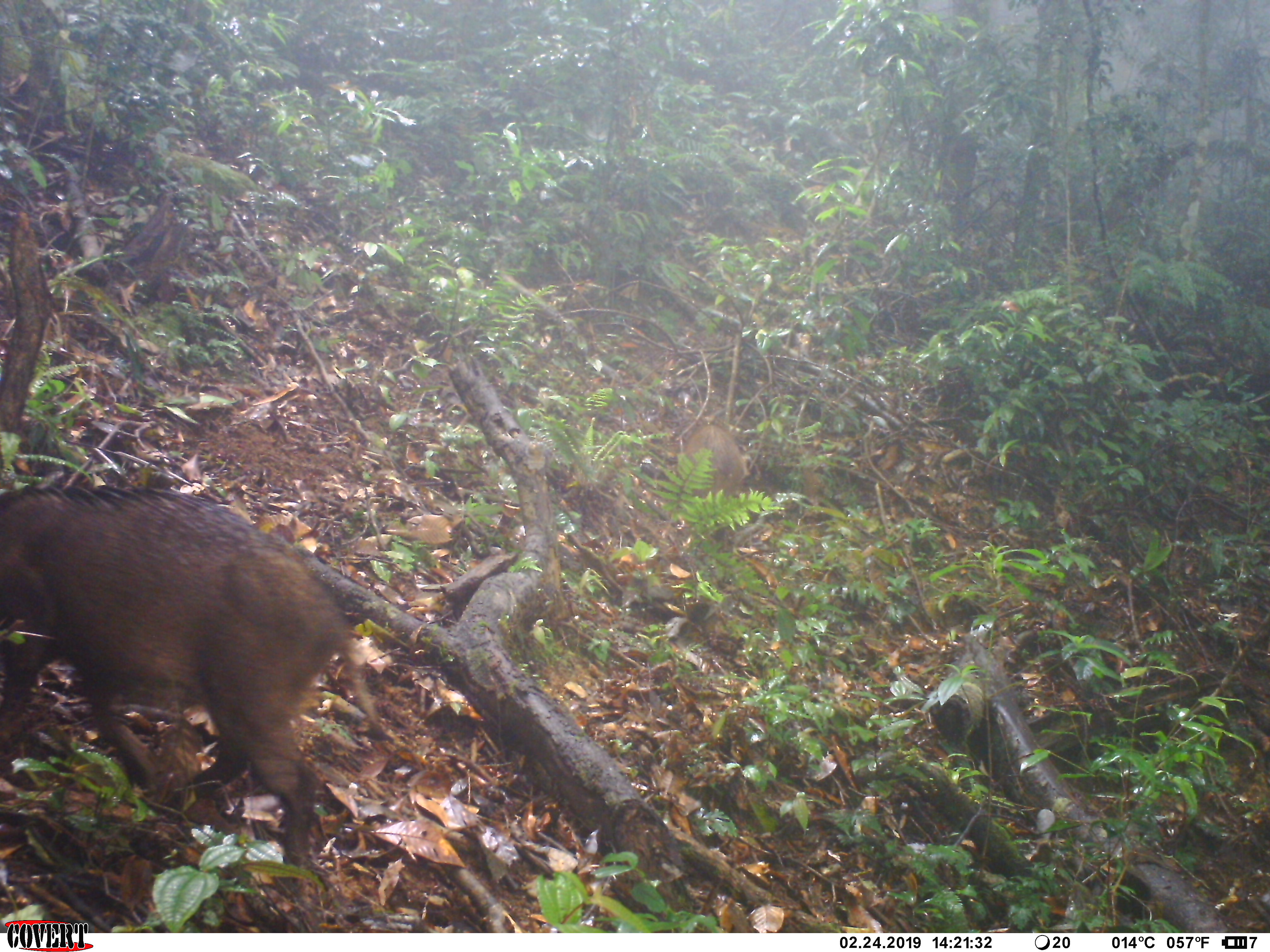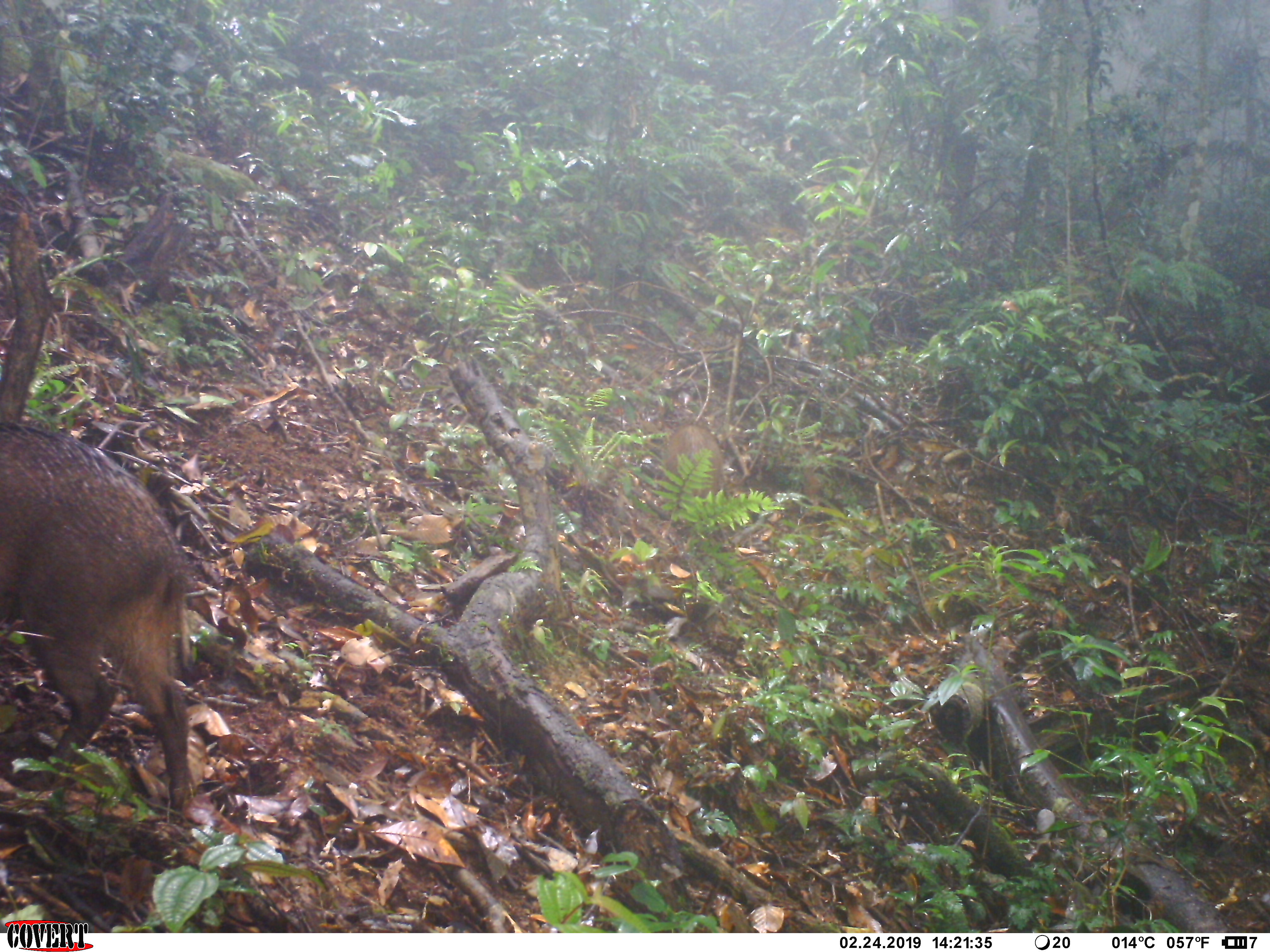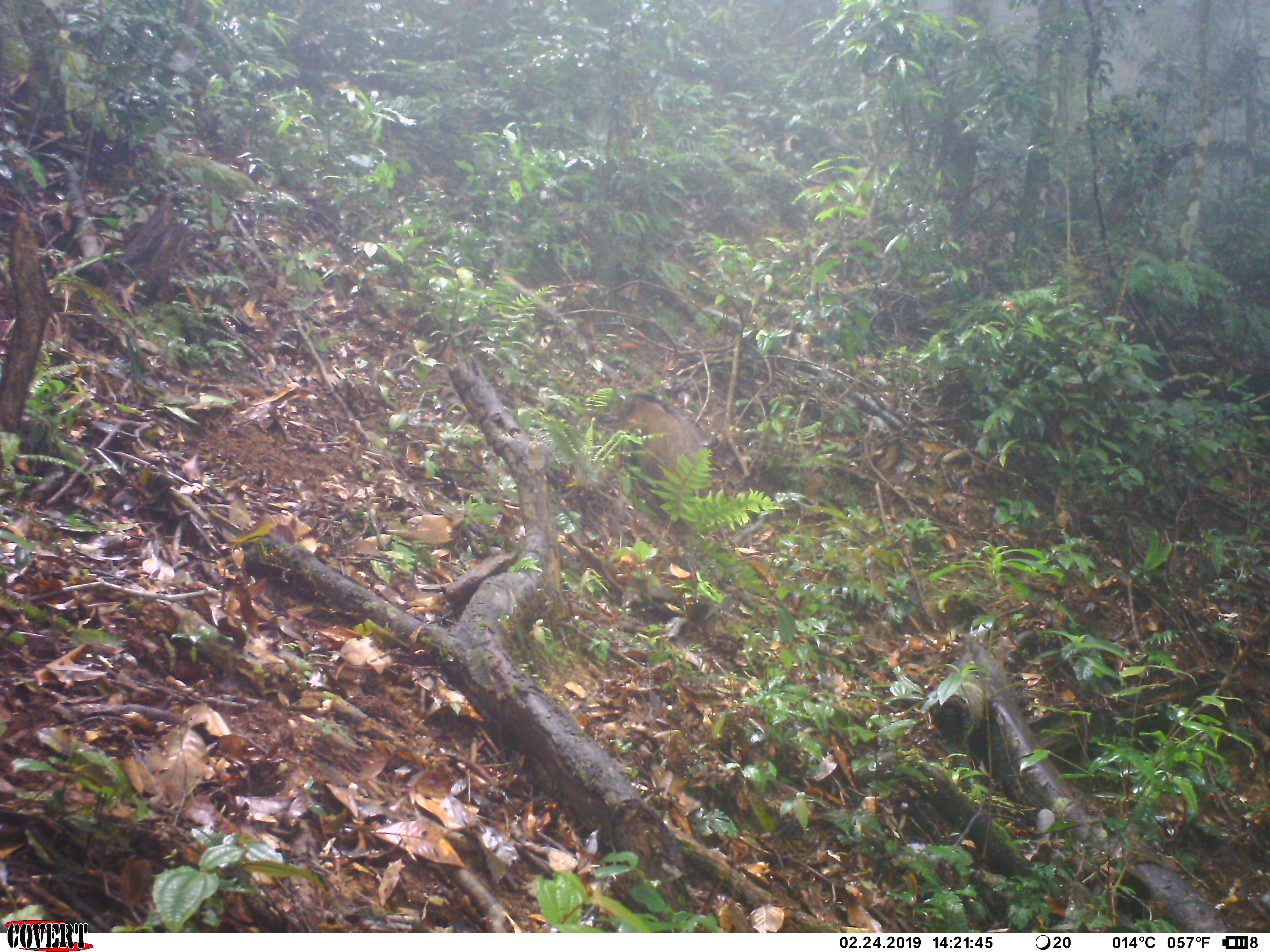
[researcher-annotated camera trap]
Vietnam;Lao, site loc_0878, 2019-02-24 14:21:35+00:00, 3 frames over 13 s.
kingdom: Animalia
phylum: Chordata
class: Mammalia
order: Artiodactyla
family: Suidae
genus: Sus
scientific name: Sus scrofa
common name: eurasian wild pig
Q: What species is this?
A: Eurasian wild pig (Sus scrofa).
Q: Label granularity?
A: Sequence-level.